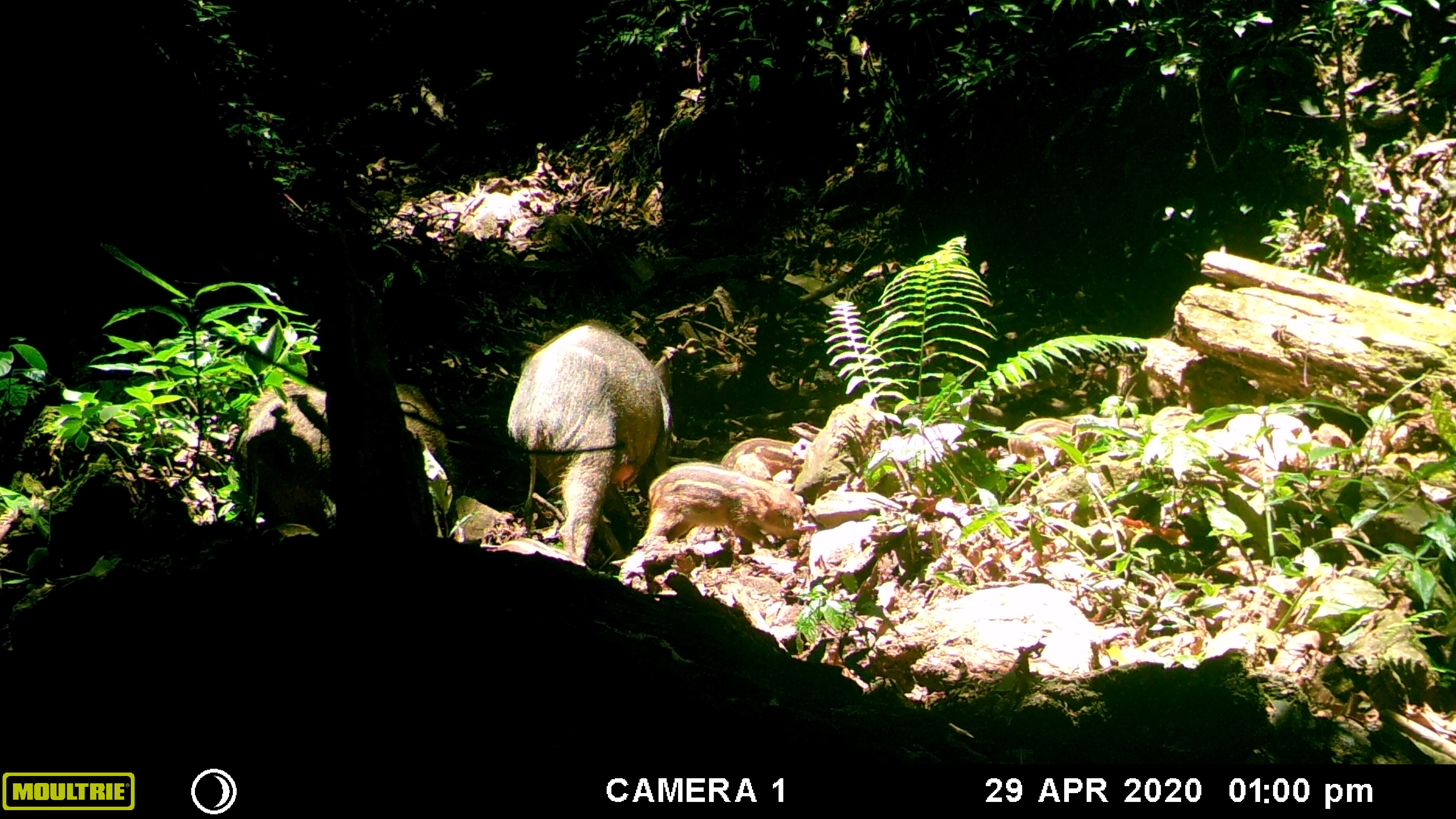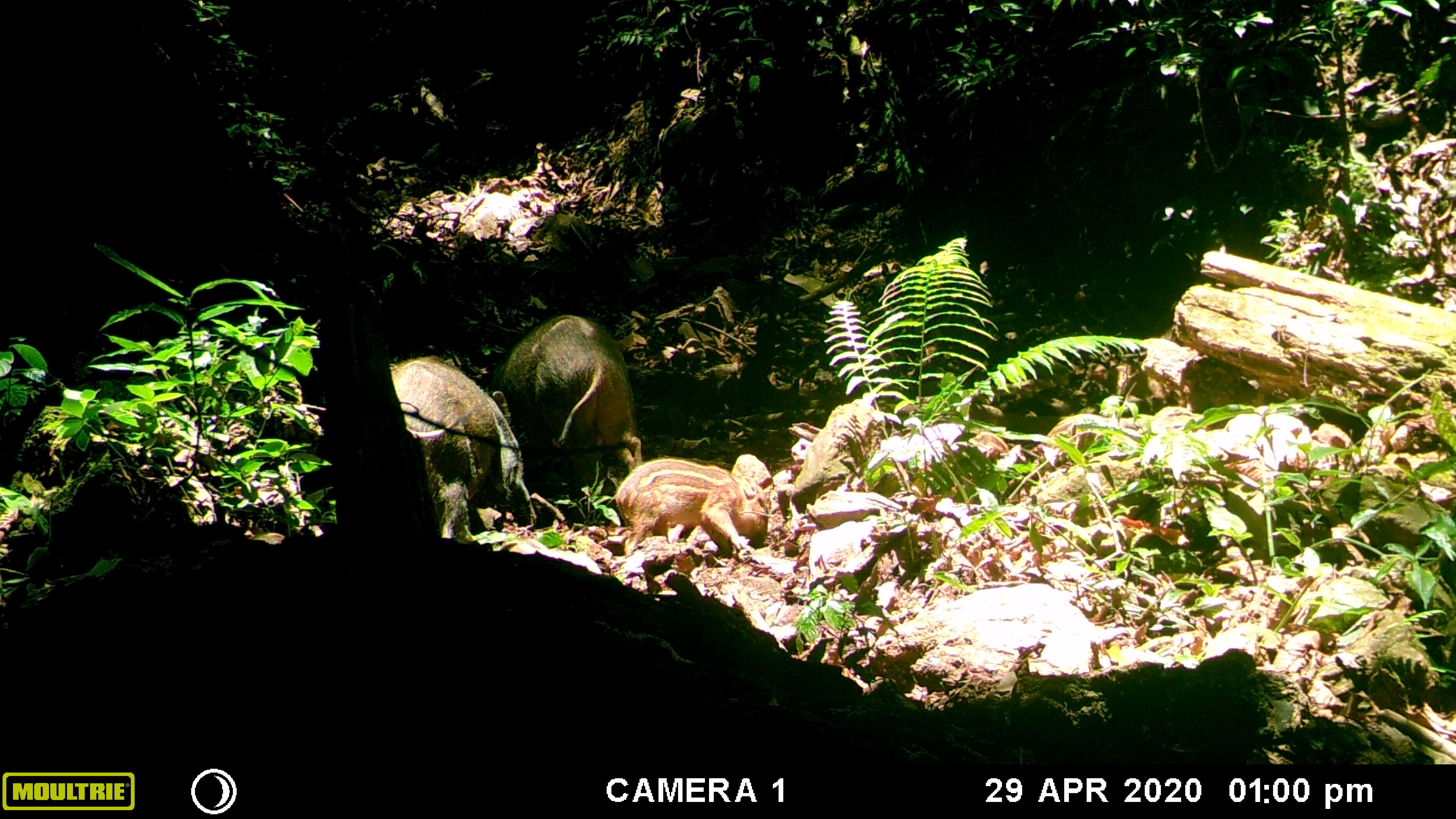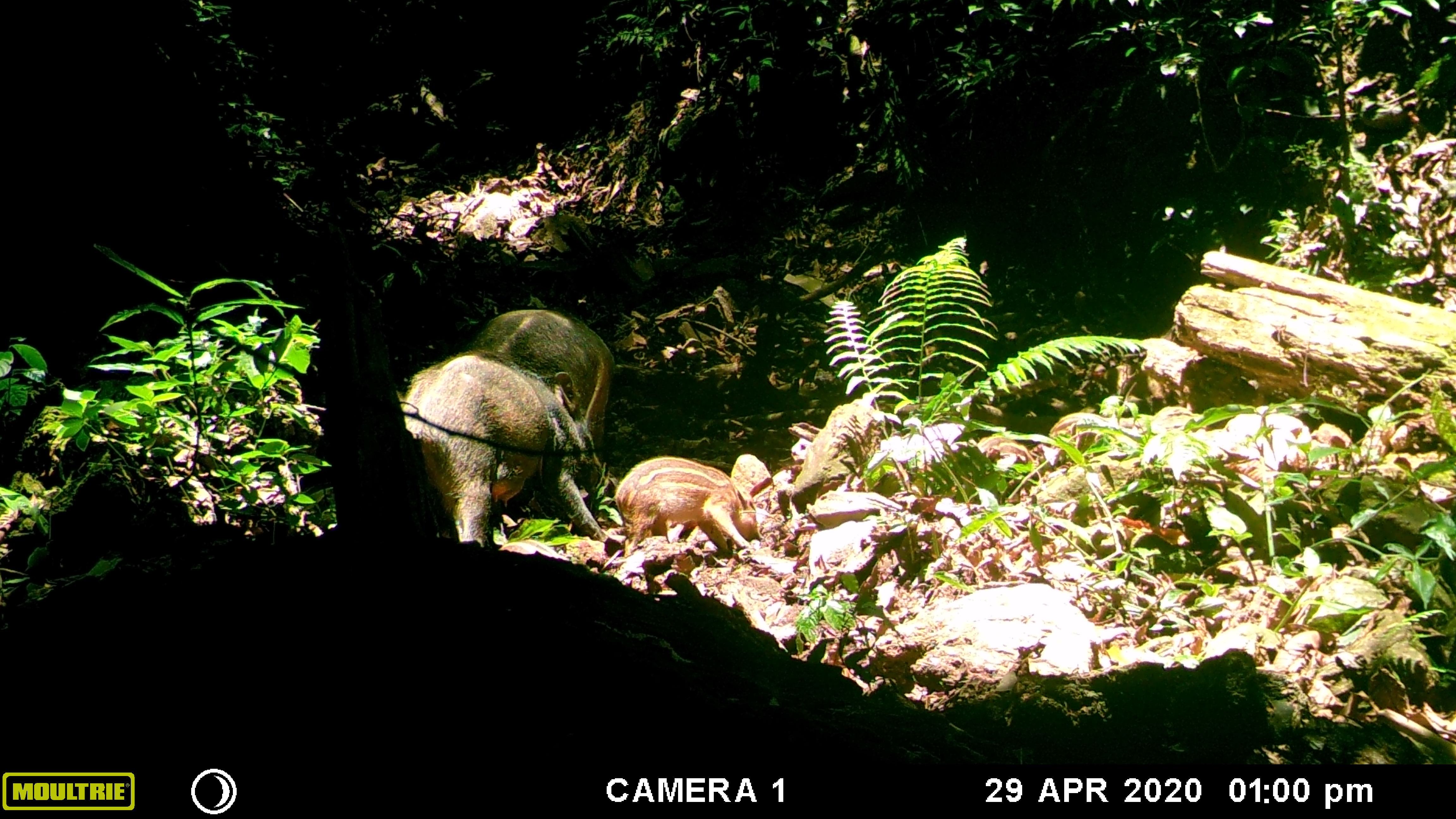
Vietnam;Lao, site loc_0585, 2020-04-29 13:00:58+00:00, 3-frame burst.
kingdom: Animalia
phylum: Chordata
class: Mammalia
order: Artiodactyla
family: Suidae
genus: Sus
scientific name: Sus scrofa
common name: eurasian wild pig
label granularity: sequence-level